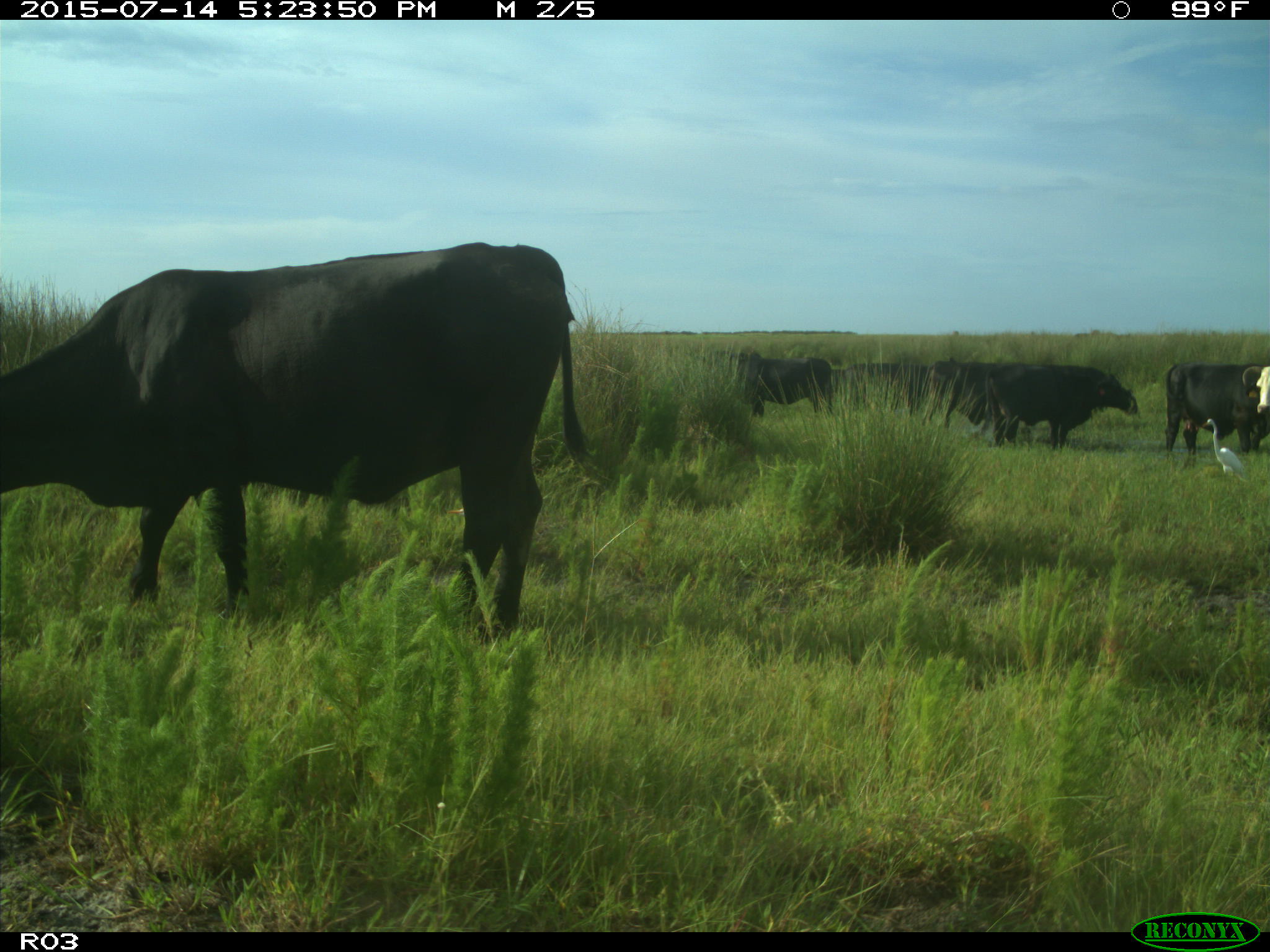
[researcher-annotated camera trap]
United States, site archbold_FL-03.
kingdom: Animalia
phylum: Chordata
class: Mammalia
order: Artiodactyla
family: Bovidae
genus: Bos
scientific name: Bos taurus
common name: domestic cow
Bos taurus (domestic cow).